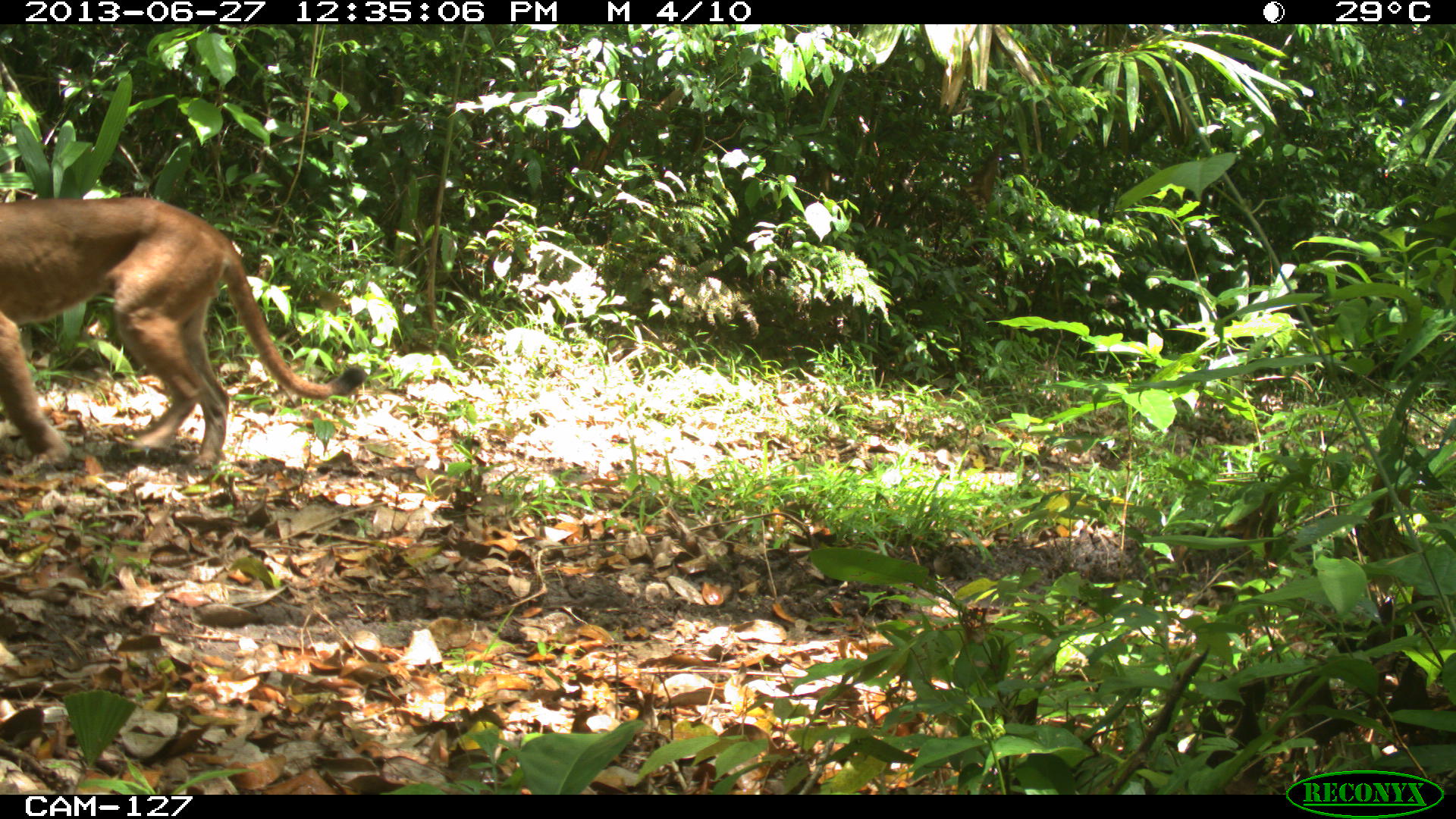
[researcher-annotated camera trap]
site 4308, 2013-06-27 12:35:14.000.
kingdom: Animalia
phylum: Chordata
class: Mammalia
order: Carnivora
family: Felidae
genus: Puma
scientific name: Puma concolor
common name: mountain lion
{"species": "Puma concolor (mountain lion)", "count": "1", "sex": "male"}